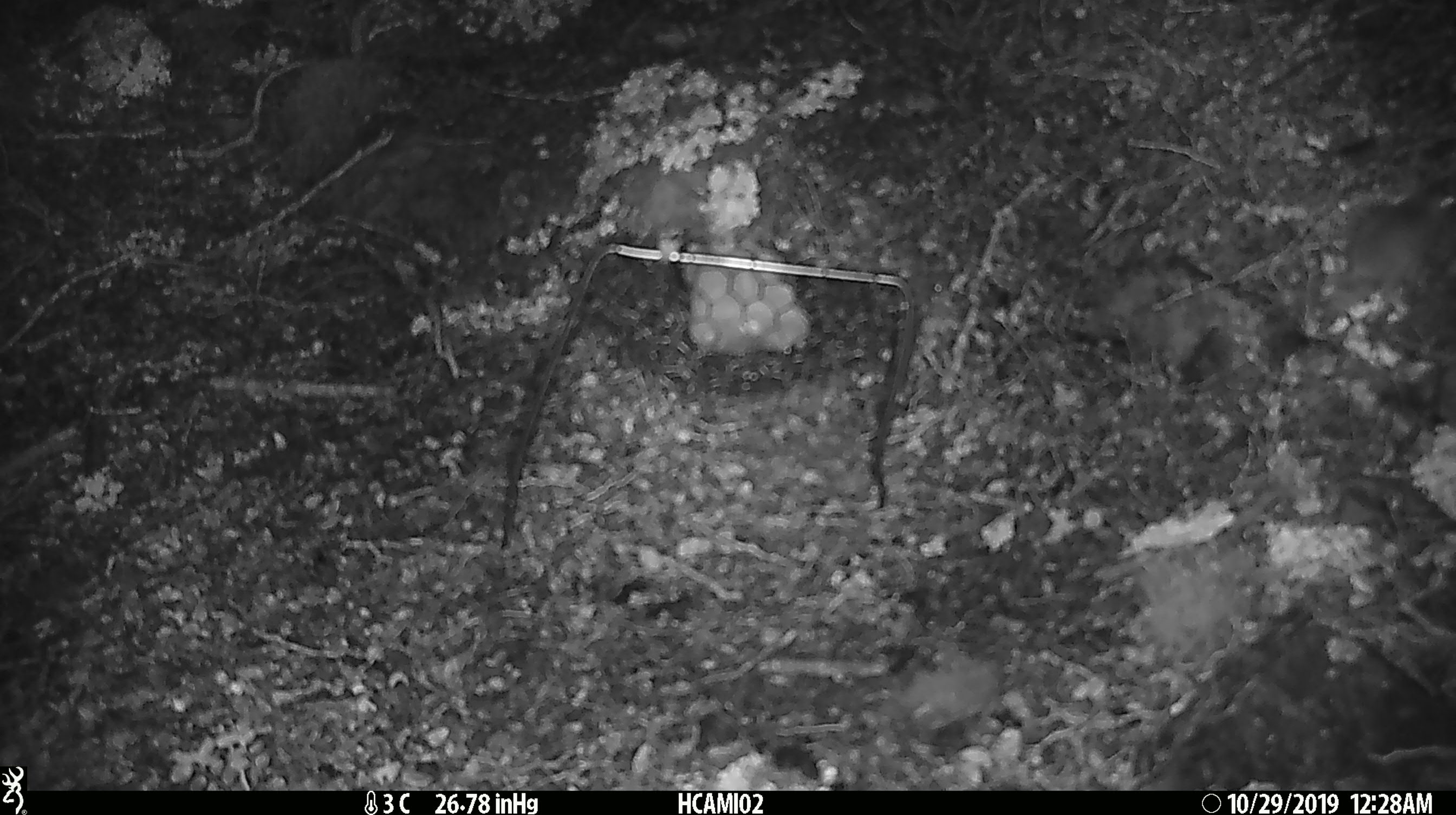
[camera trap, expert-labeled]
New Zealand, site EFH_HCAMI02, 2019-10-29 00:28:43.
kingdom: Animalia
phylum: Chordata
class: Mammalia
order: Rodentia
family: Muridae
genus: Mus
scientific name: Mus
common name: mouse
Mouse (Mus).